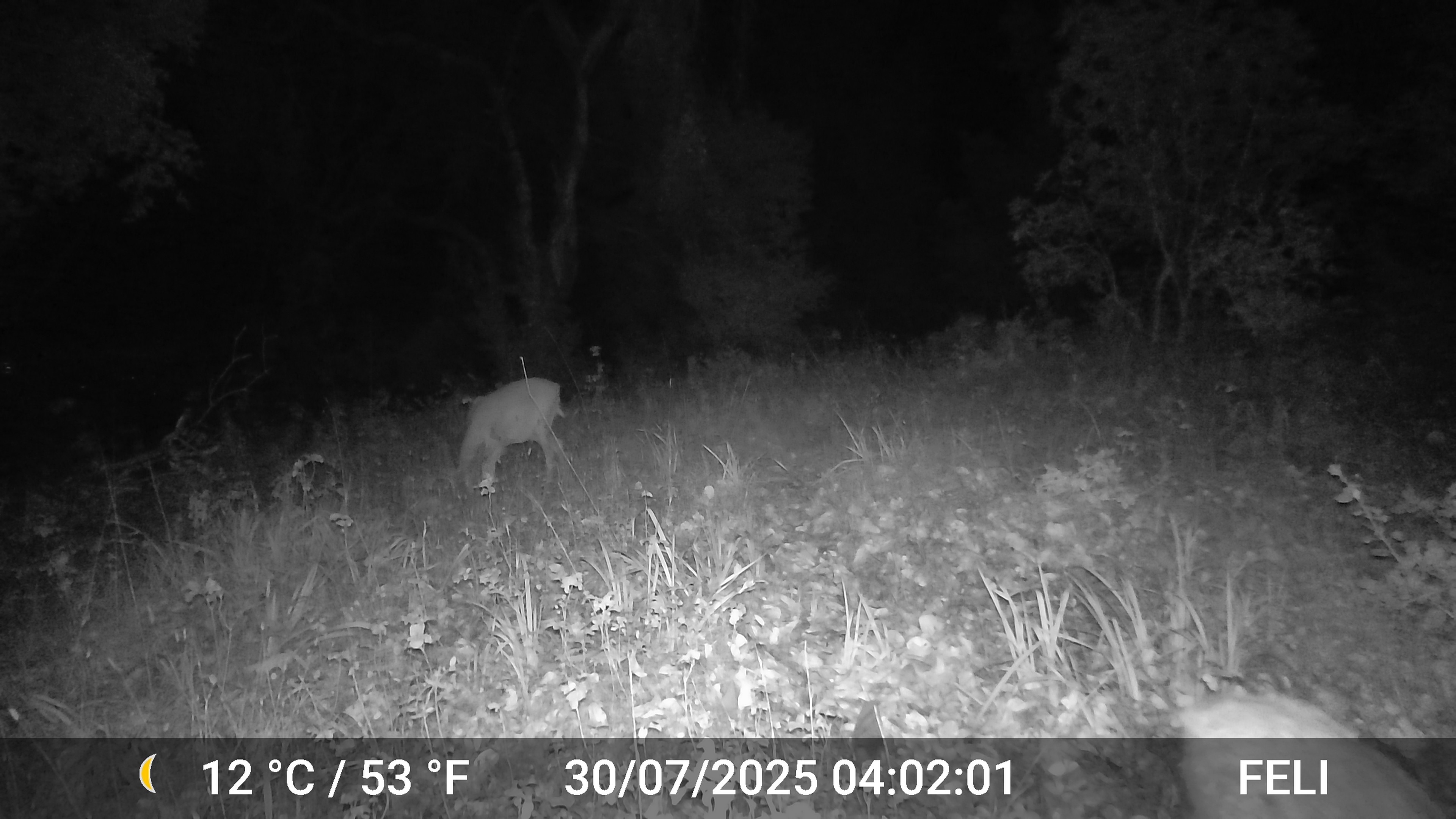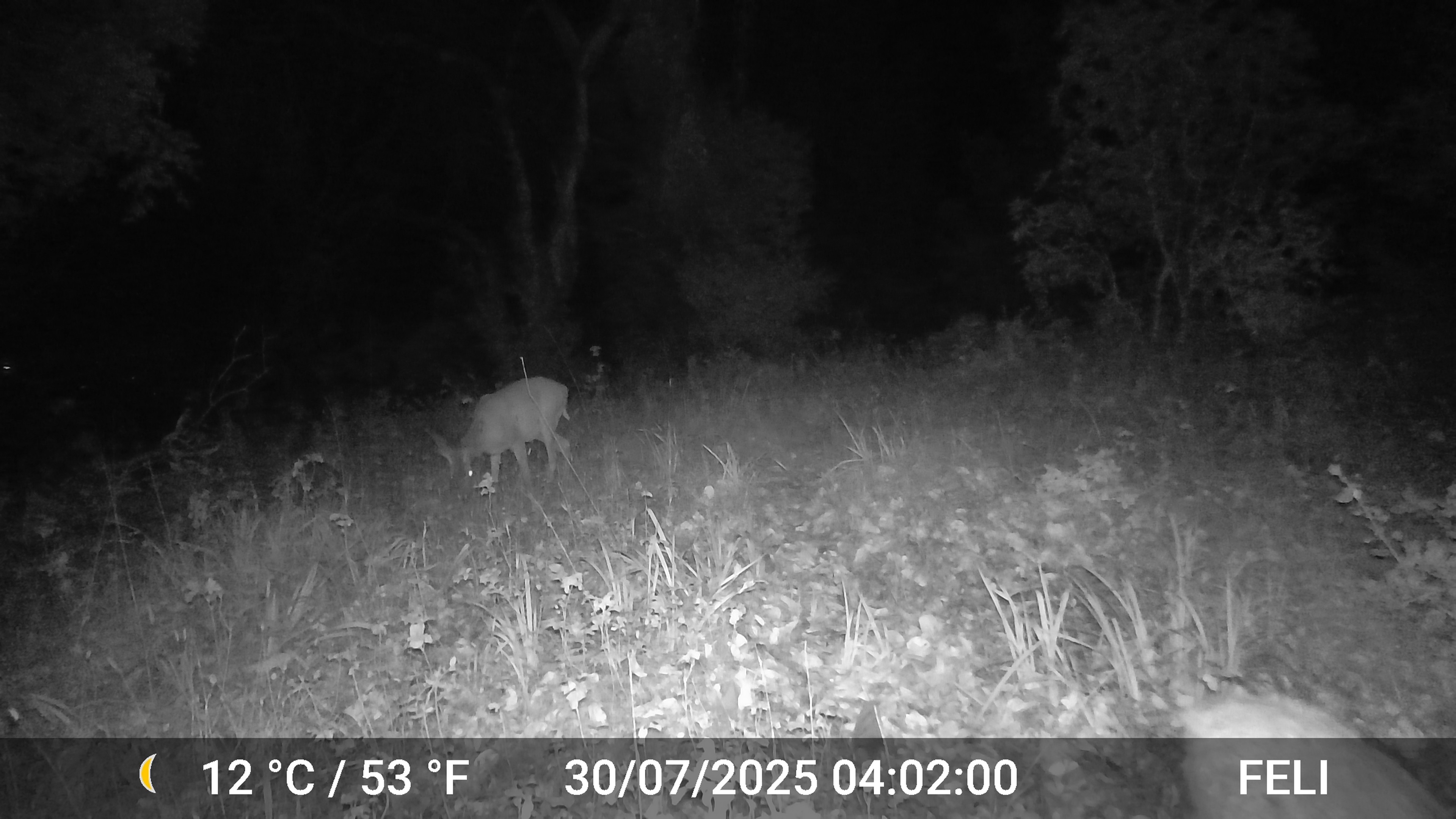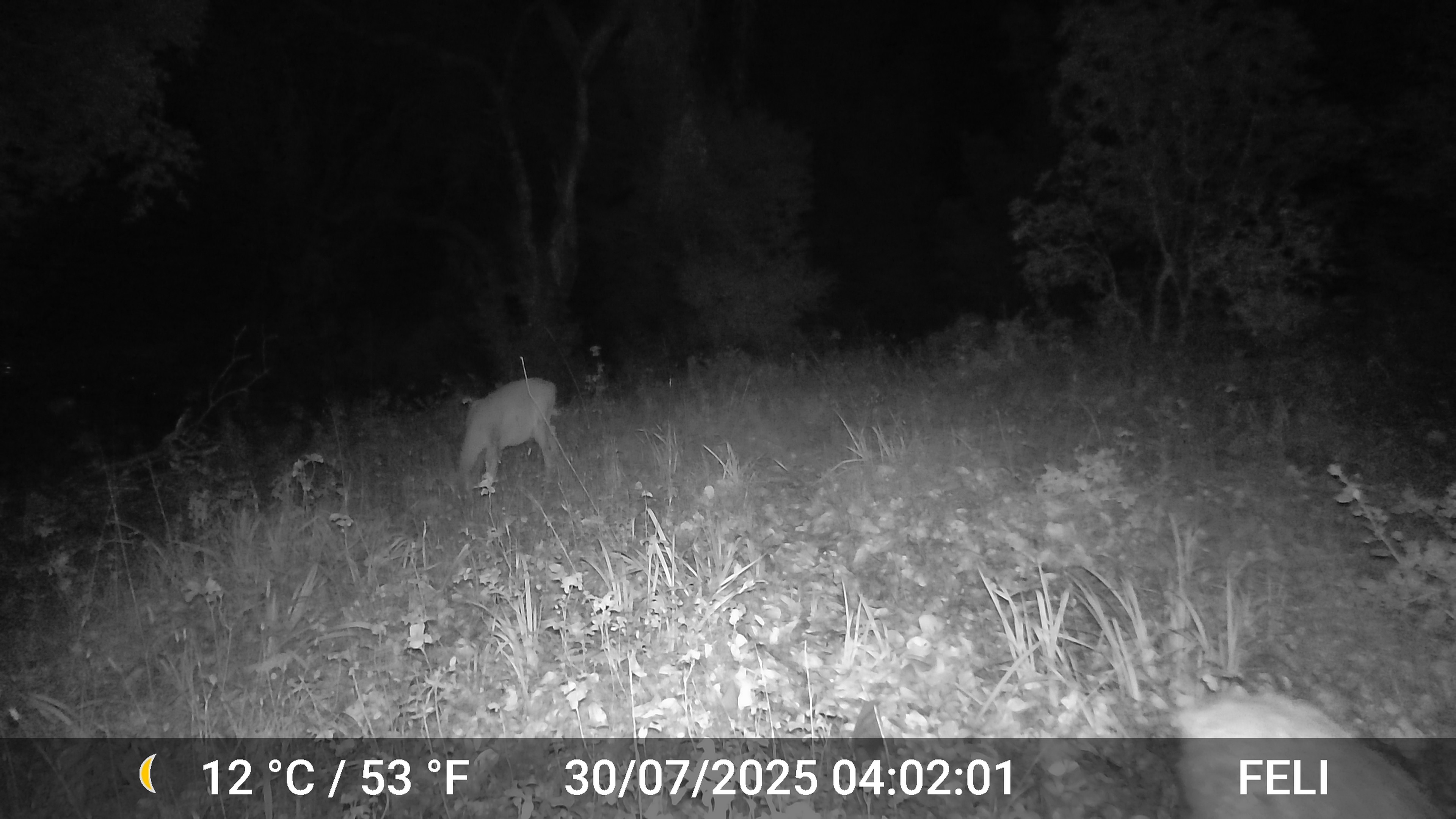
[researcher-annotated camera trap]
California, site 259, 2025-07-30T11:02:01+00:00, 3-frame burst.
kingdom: Animalia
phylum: Chordata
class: Mammalia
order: Artiodactyla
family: Cervidae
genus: Odocoileus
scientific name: Odocoileus hemionus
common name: mule deer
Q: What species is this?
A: Mule deer (Odocoileus hemionus).